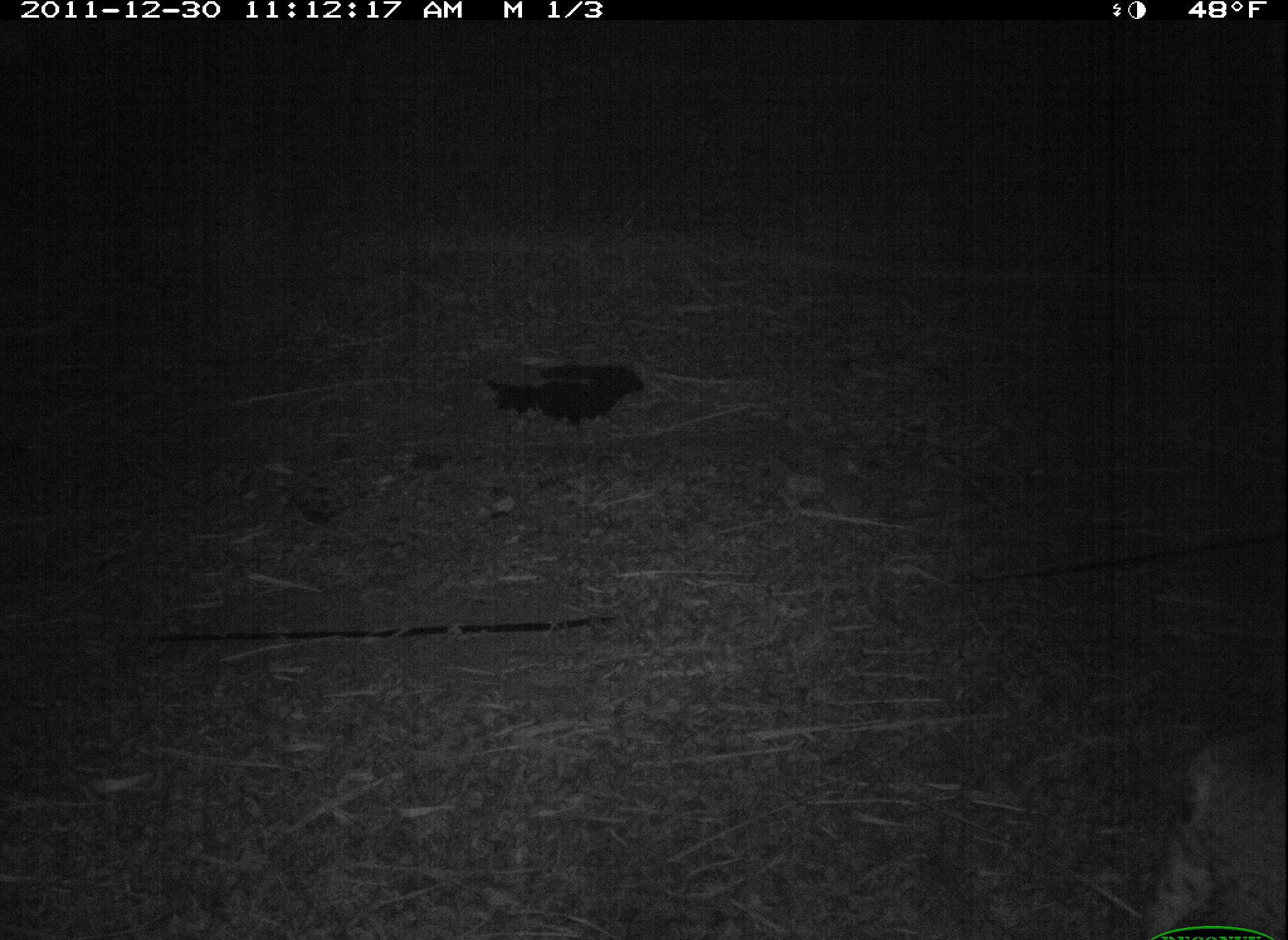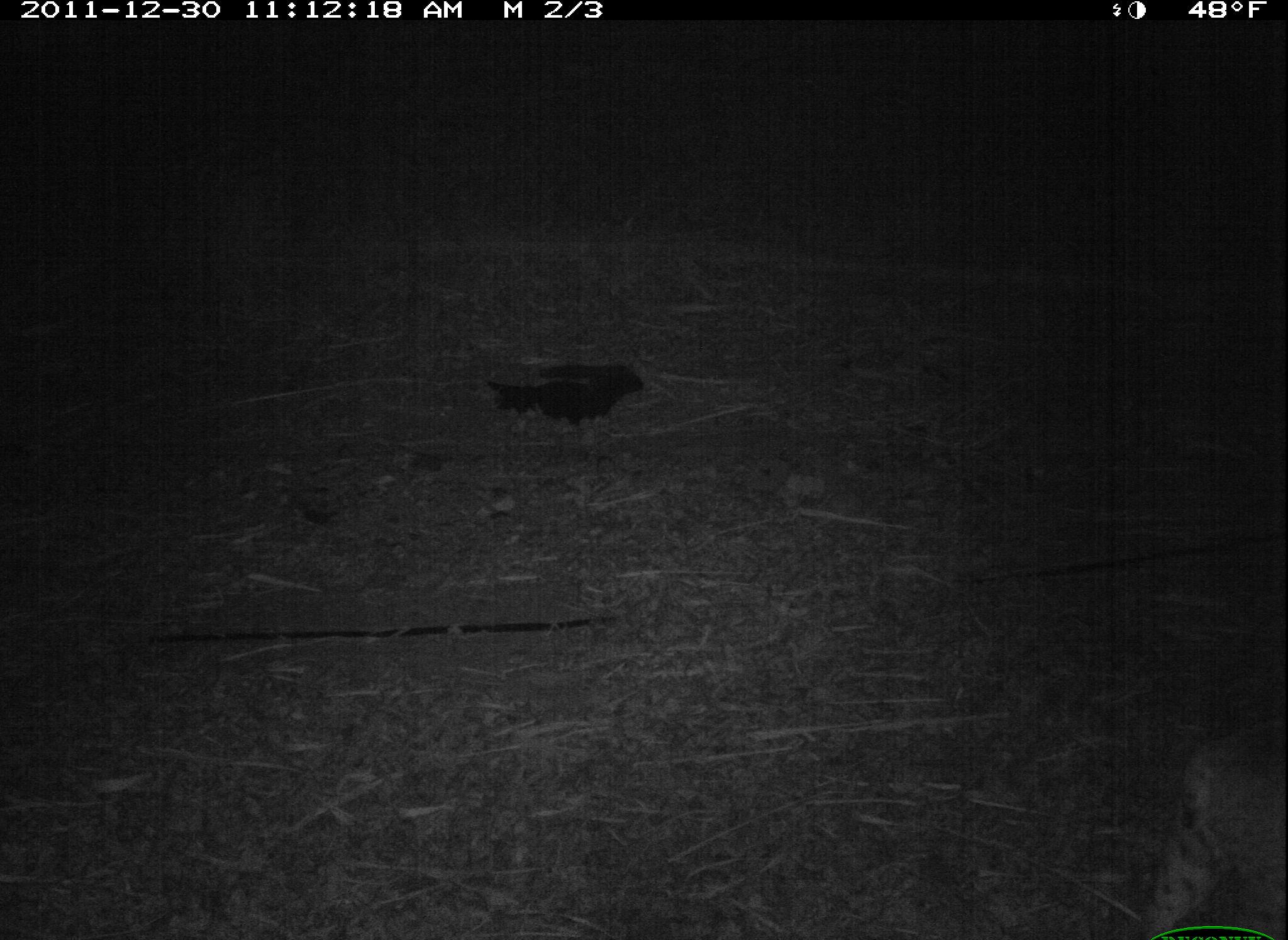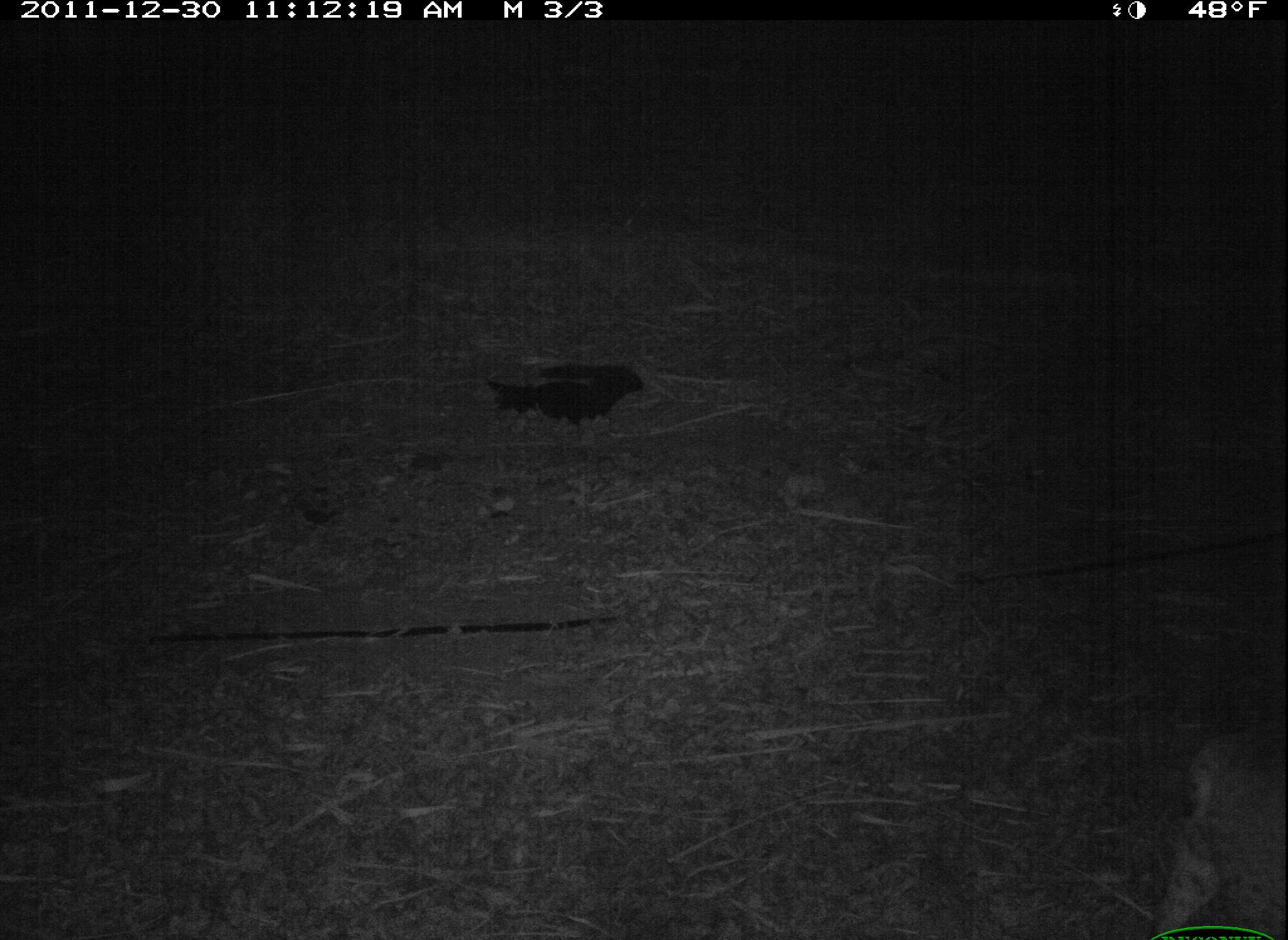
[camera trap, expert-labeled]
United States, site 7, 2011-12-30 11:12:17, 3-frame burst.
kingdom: Animalia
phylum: Chordata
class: Mammalia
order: Carnivora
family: Felidae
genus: Lynx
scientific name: Lynx rufus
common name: bobcat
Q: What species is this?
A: Bobcat (Lynx rufus).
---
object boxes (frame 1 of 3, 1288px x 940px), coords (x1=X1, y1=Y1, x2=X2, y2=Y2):
bobcat: (x1=1129, y1=699, x2=1286, y2=940)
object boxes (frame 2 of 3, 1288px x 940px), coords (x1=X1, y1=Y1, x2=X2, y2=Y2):
bobcat: (x1=1150, y1=714, x2=1280, y2=940)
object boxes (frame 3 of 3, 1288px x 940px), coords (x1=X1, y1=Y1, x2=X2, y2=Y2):
bobcat: (x1=1140, y1=720, x2=1280, y2=937)